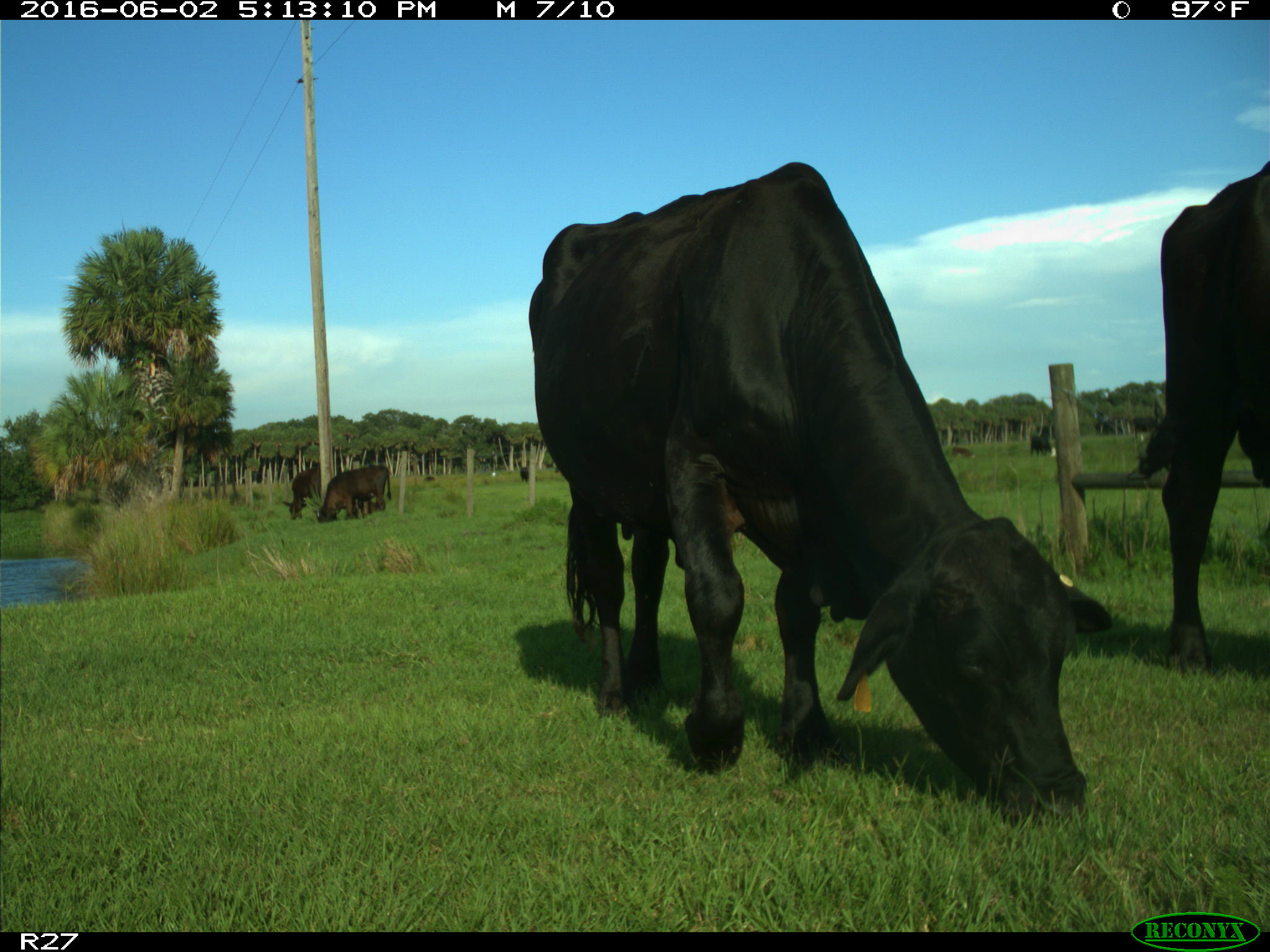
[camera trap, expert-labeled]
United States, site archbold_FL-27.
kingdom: Animalia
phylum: Chordata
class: Mammalia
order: Artiodactyla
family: Bovidae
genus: Bos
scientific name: Bos taurus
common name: domestic cow